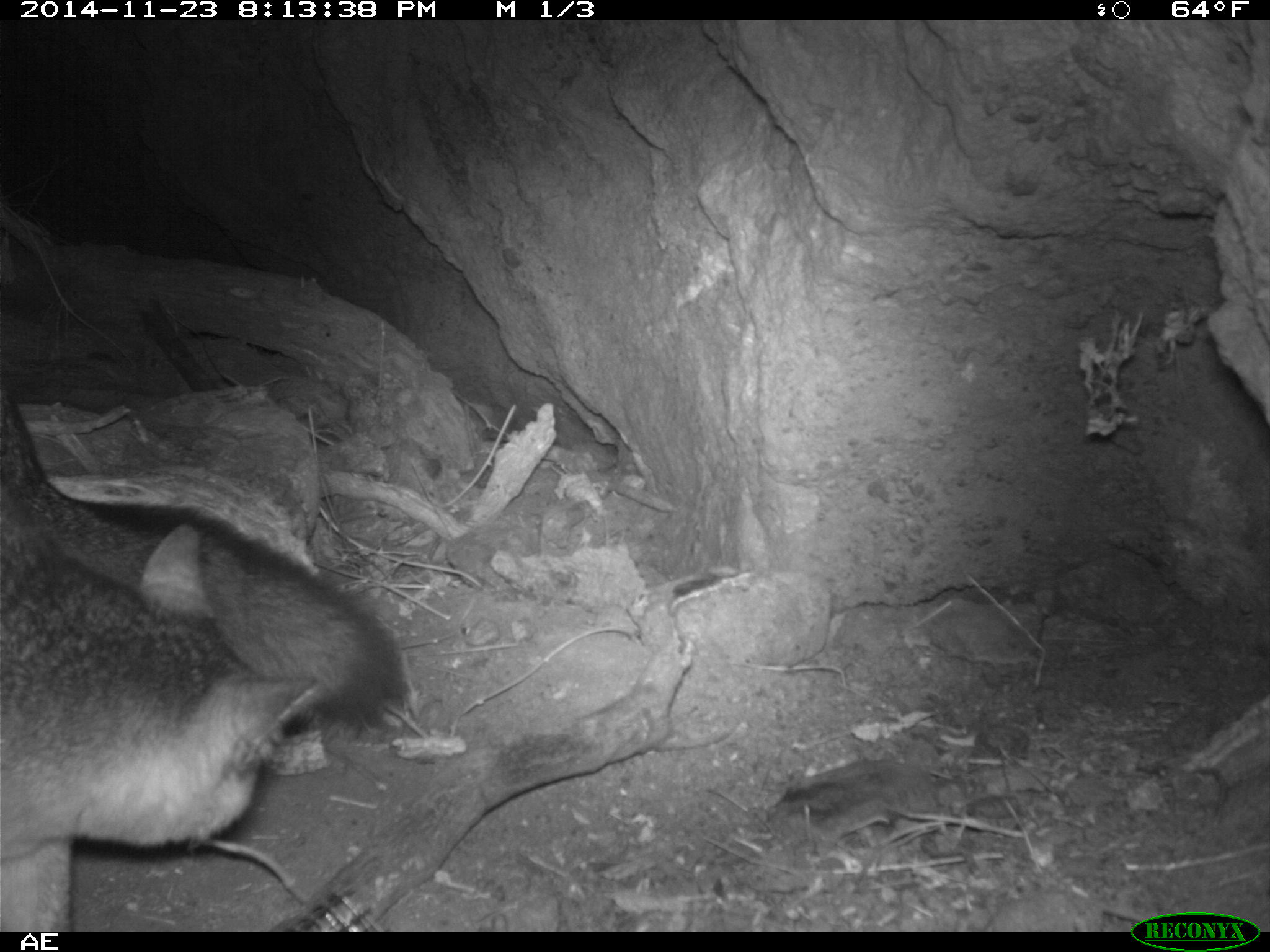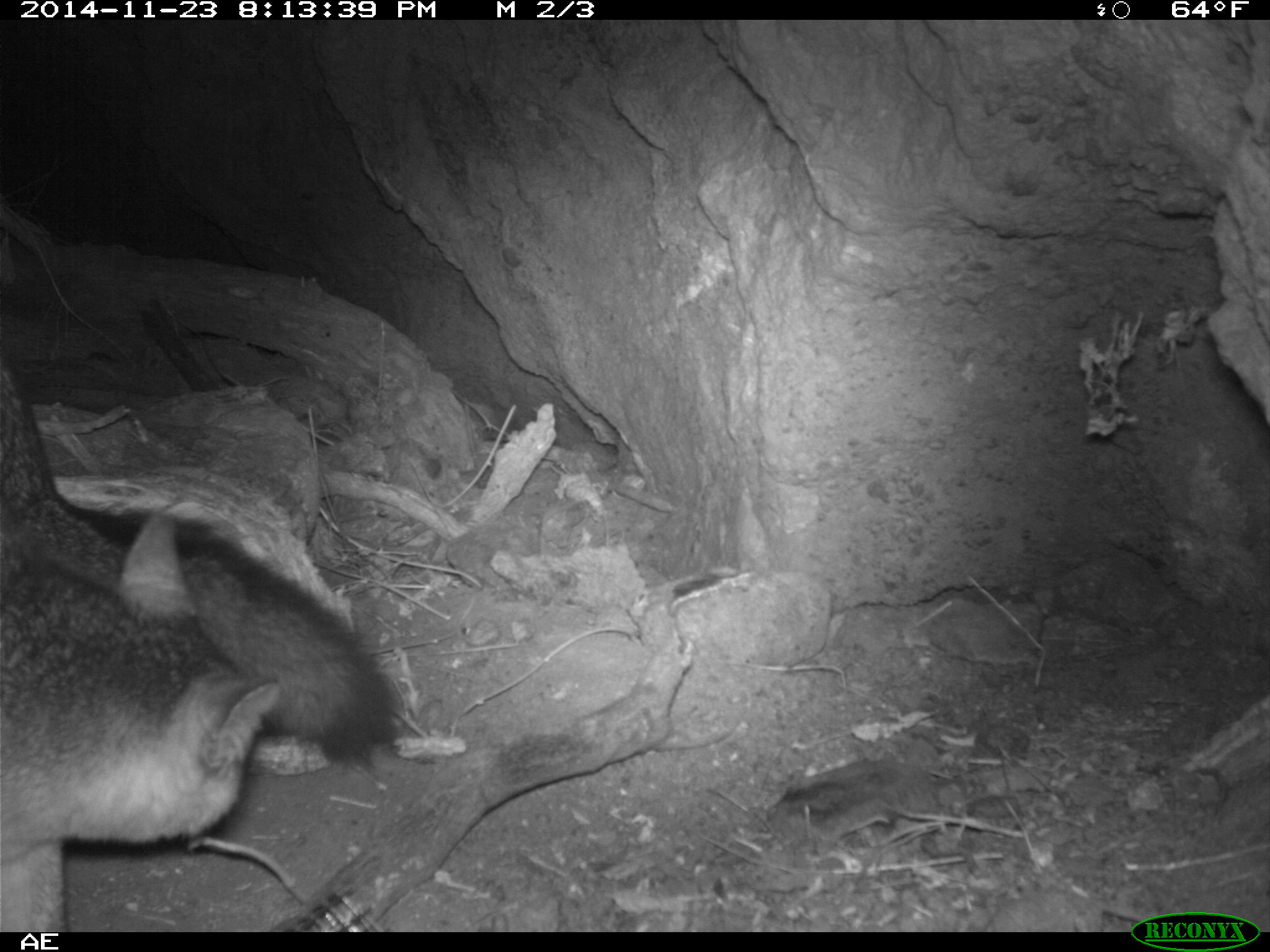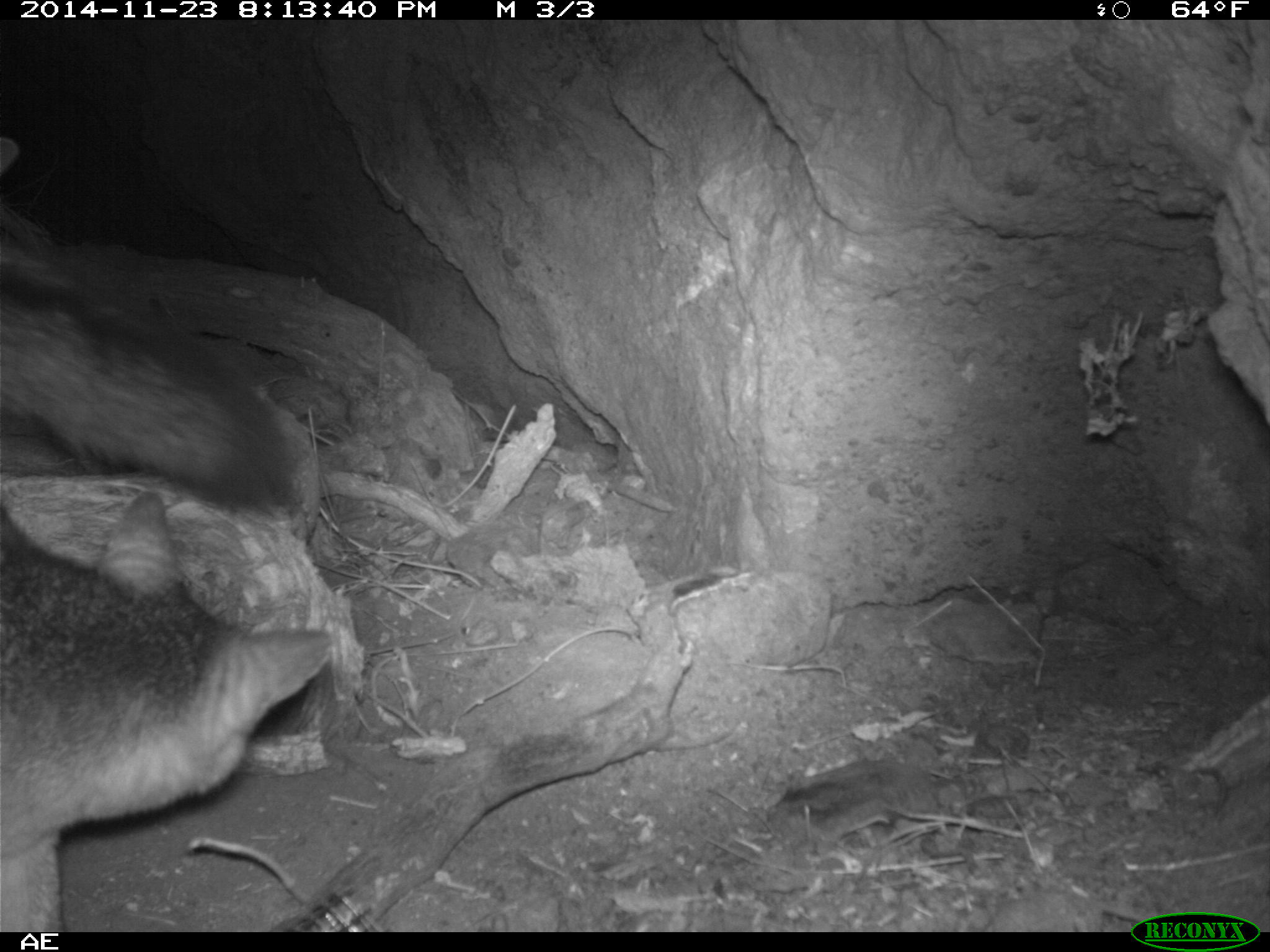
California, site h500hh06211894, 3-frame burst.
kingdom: Animalia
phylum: Chordata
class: Mammalia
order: Carnivora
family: Canidae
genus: Urocyon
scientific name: Urocyon littoralis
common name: island fox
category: fox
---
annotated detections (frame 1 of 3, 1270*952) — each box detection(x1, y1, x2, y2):
fox: detection(0, 371, 414, 932)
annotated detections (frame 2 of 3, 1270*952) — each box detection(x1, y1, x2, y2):
fox: detection(0, 351, 397, 932)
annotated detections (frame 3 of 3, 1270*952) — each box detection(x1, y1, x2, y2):
fox: detection(0, 263, 331, 933)